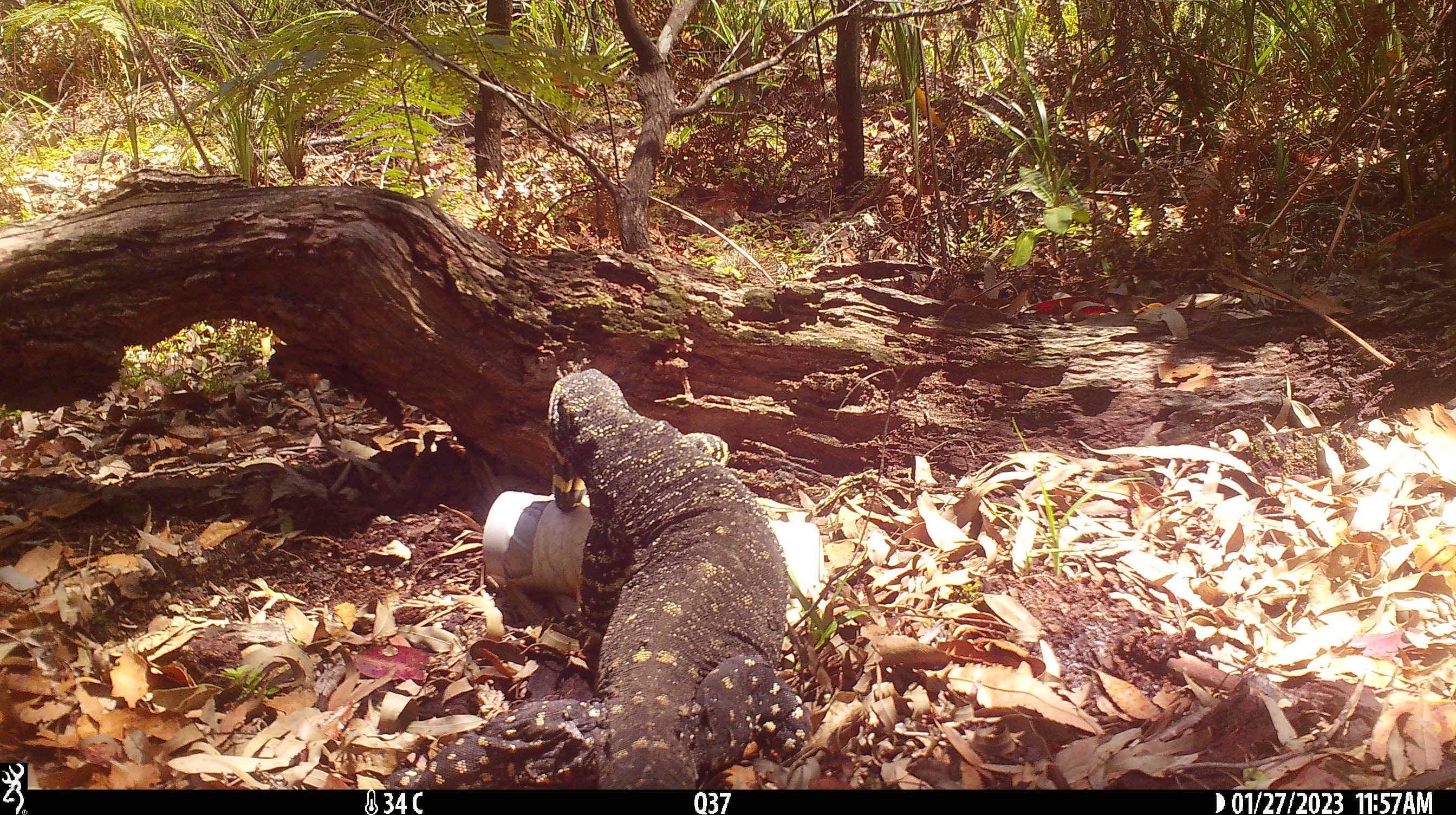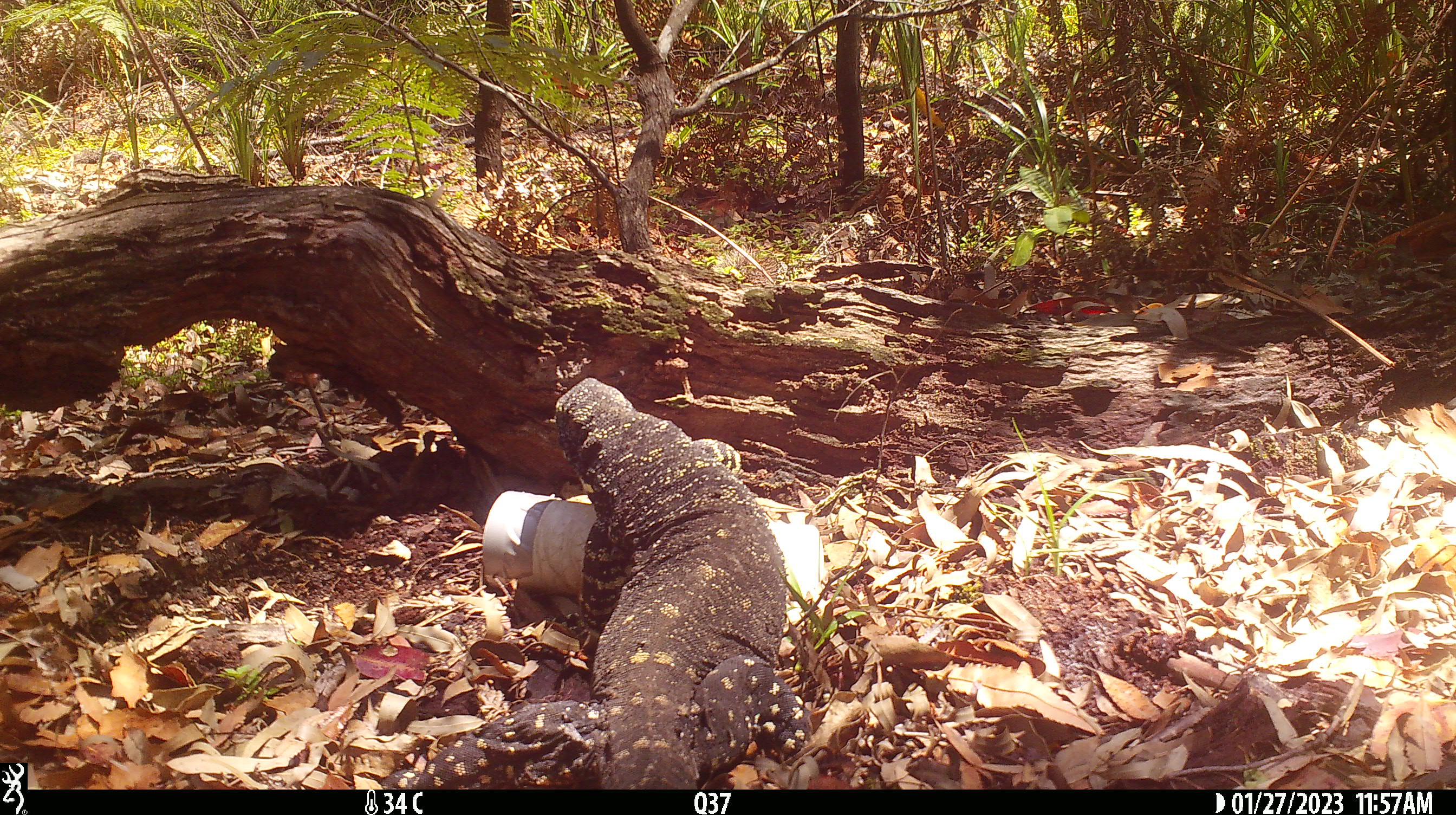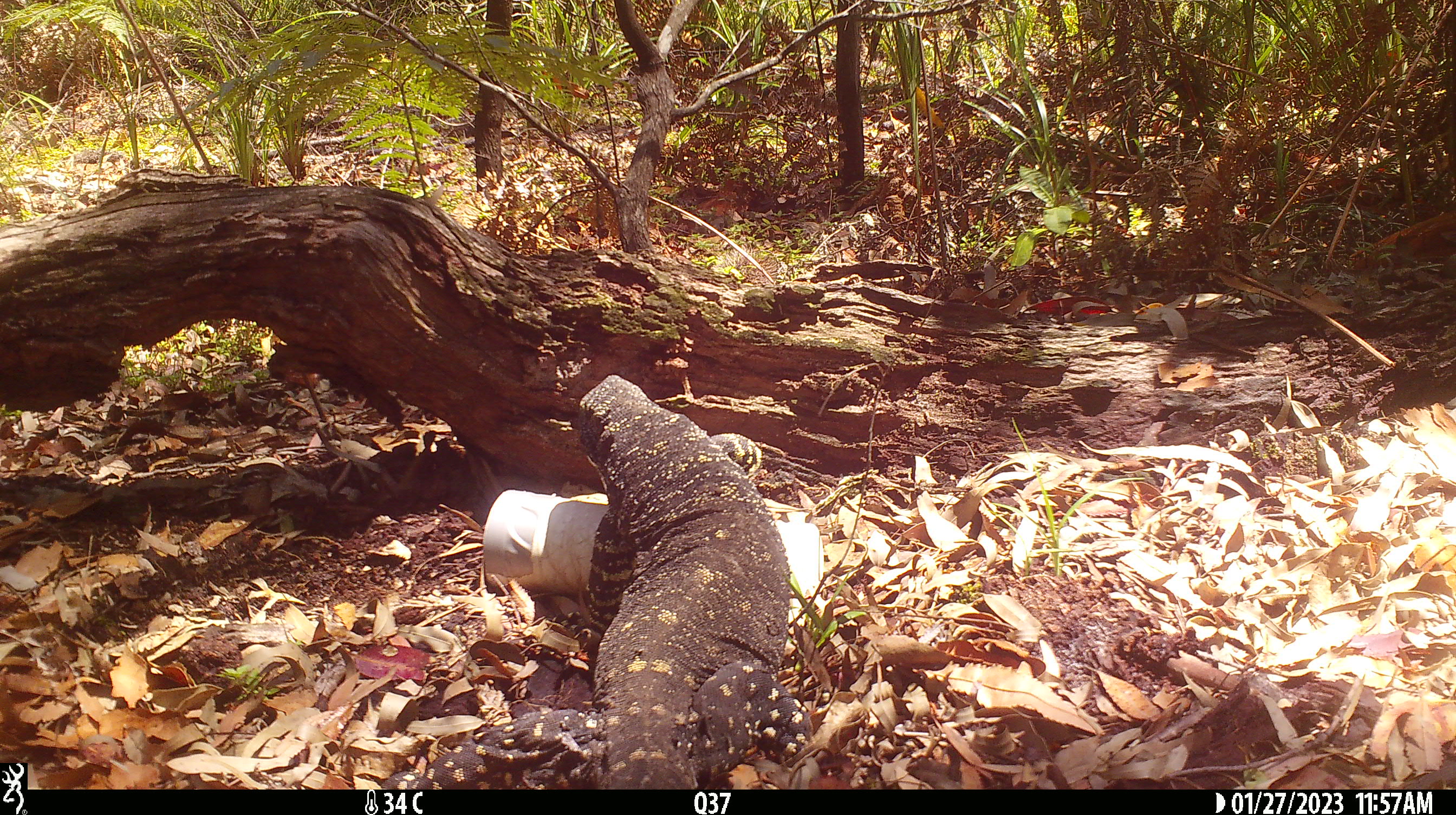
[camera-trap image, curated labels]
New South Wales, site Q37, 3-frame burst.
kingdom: Animalia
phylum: Chordata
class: Reptilia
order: Squamata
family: Varanidae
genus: Varanus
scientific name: Varanus varius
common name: lace monitor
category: goanna